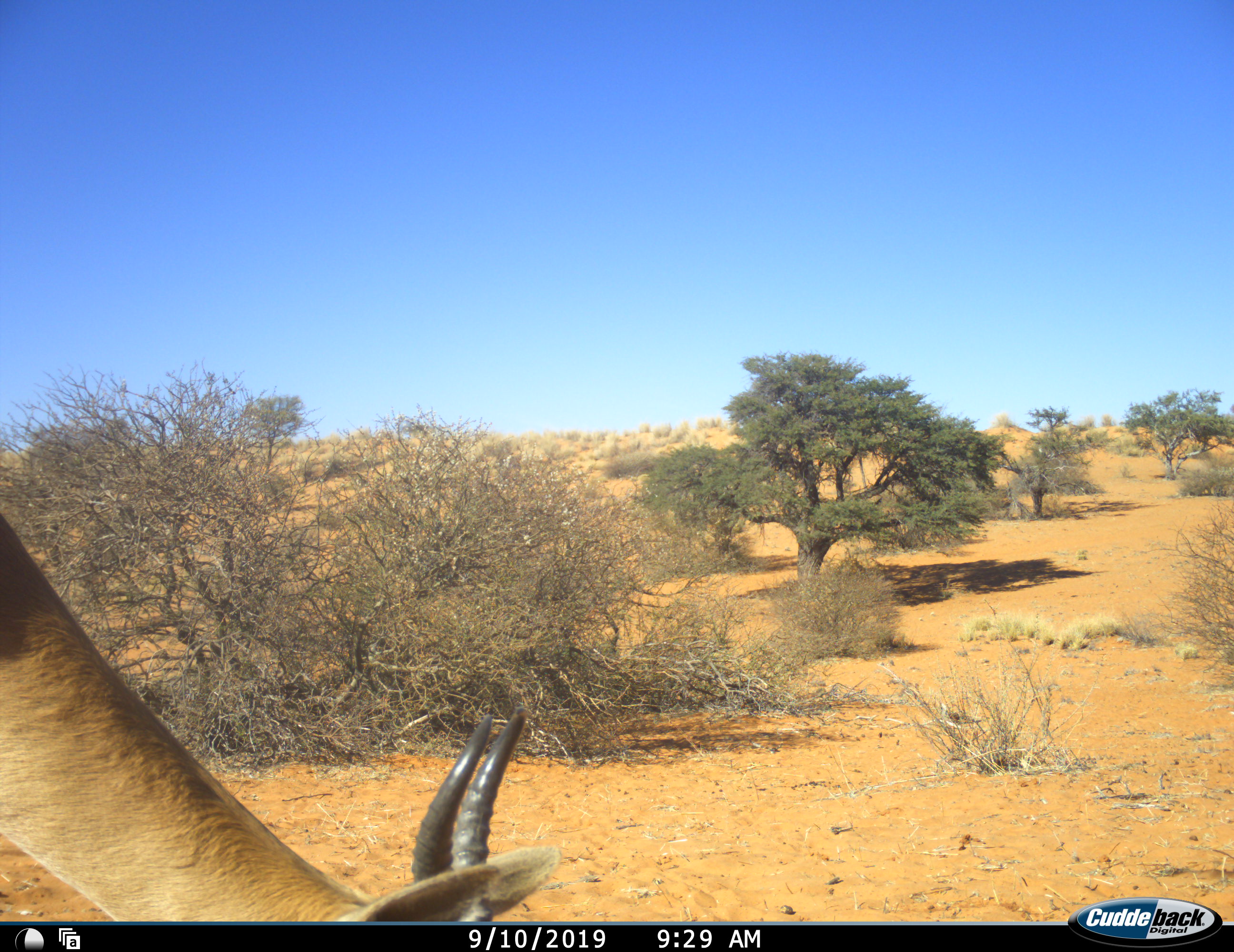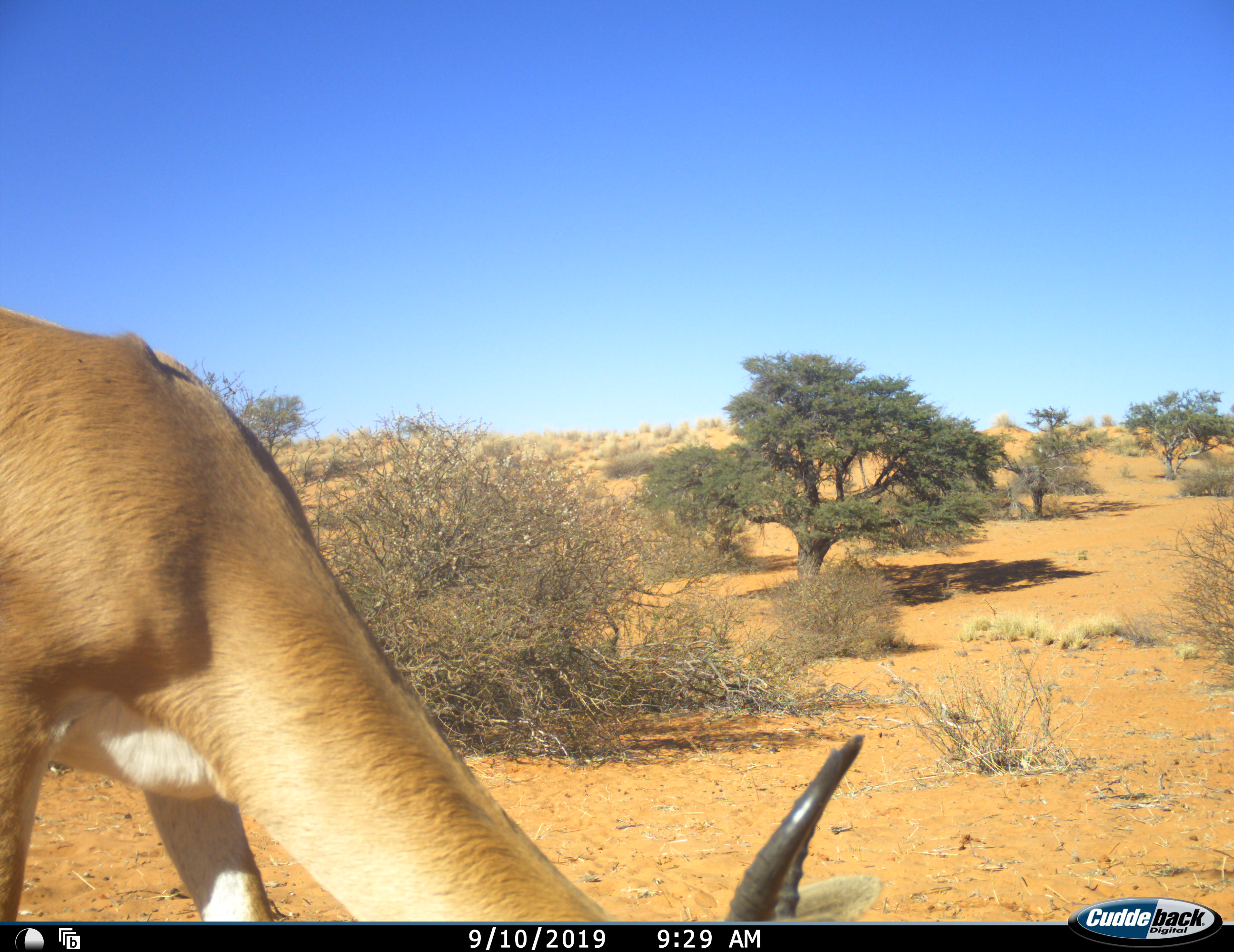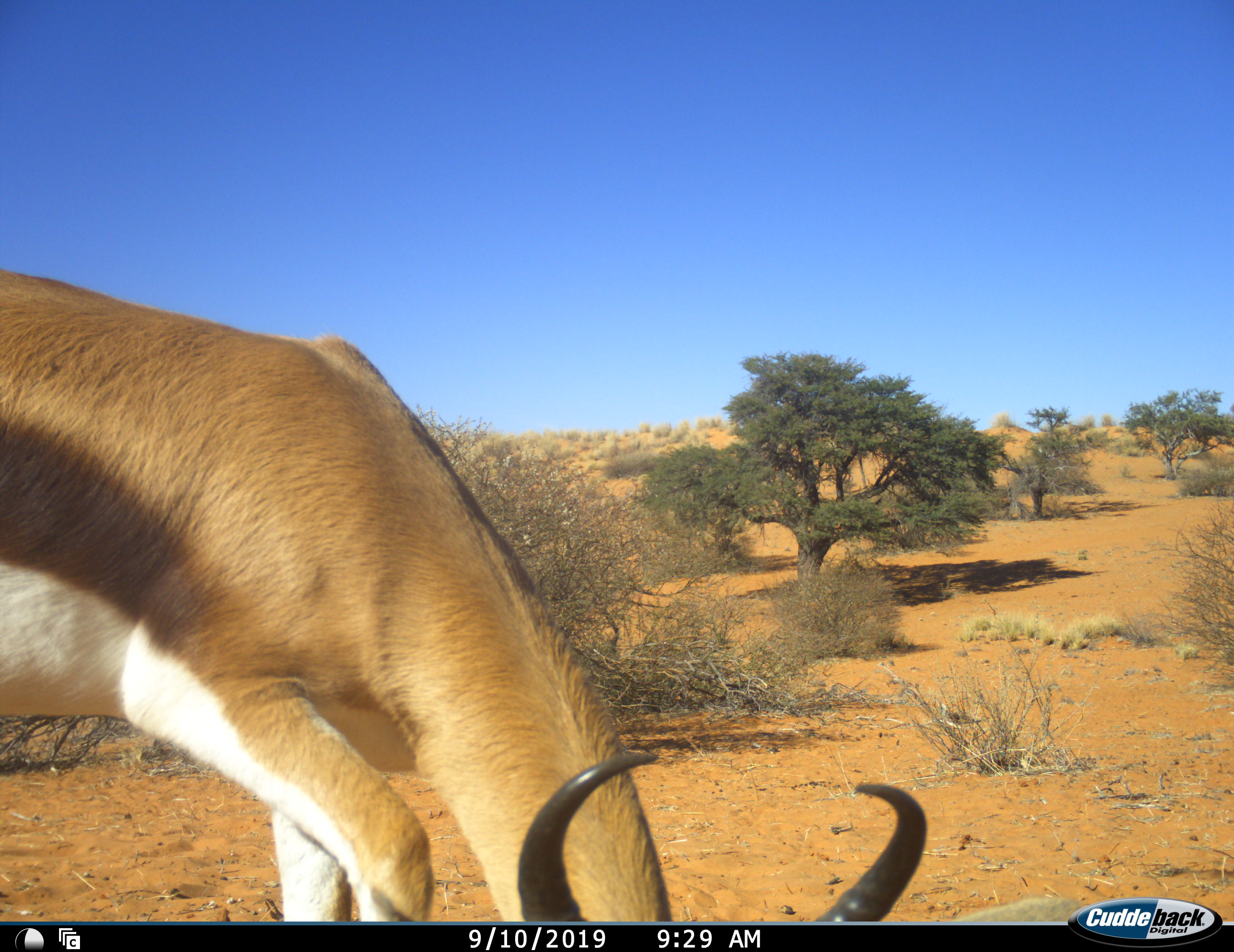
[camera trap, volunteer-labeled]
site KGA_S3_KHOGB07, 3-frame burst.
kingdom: Animalia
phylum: Chordata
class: Mammalia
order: Artiodactyla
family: Bovidae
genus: Antidorcas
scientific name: Antidorcas marsupialis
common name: springbok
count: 1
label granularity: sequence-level